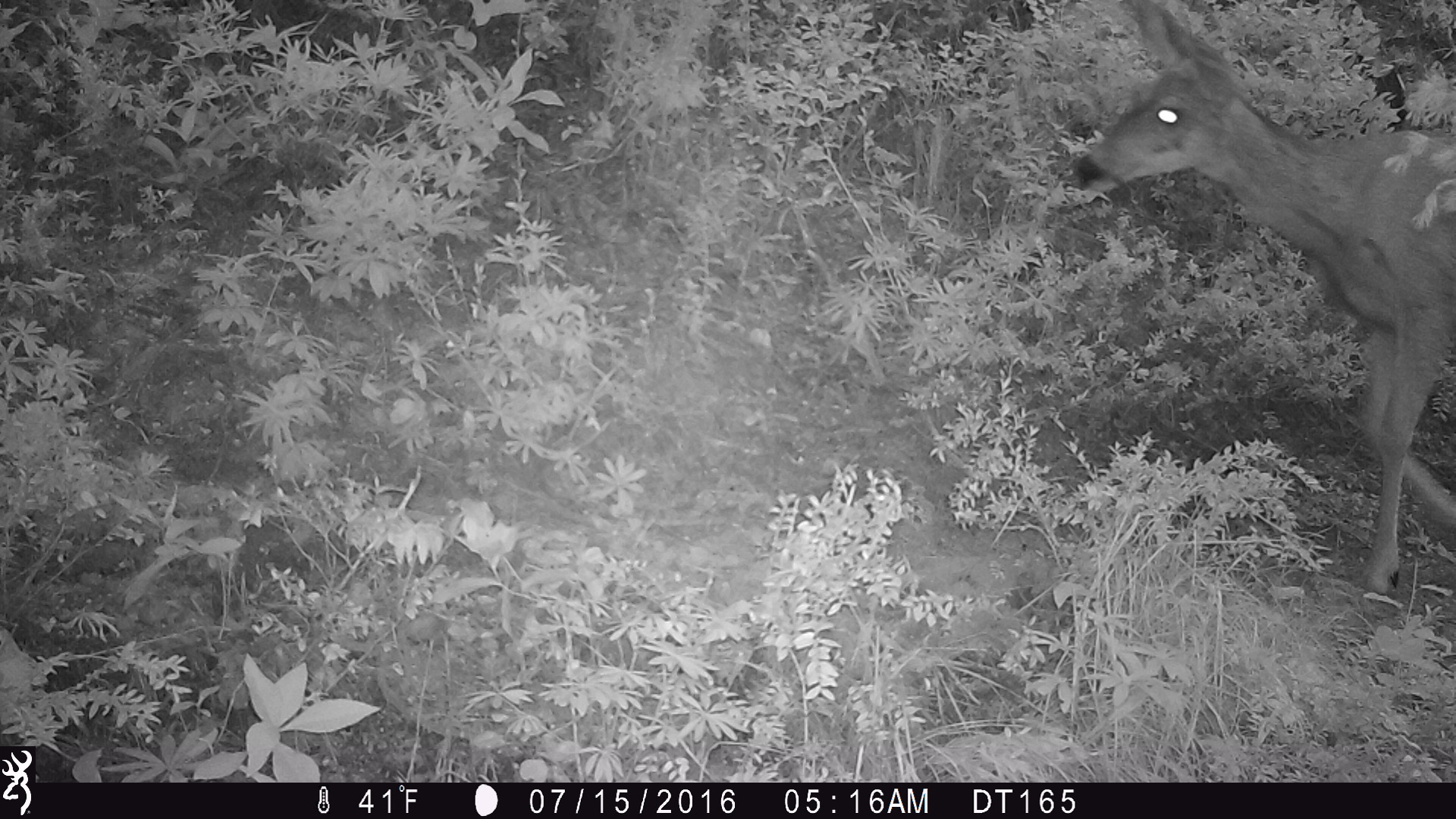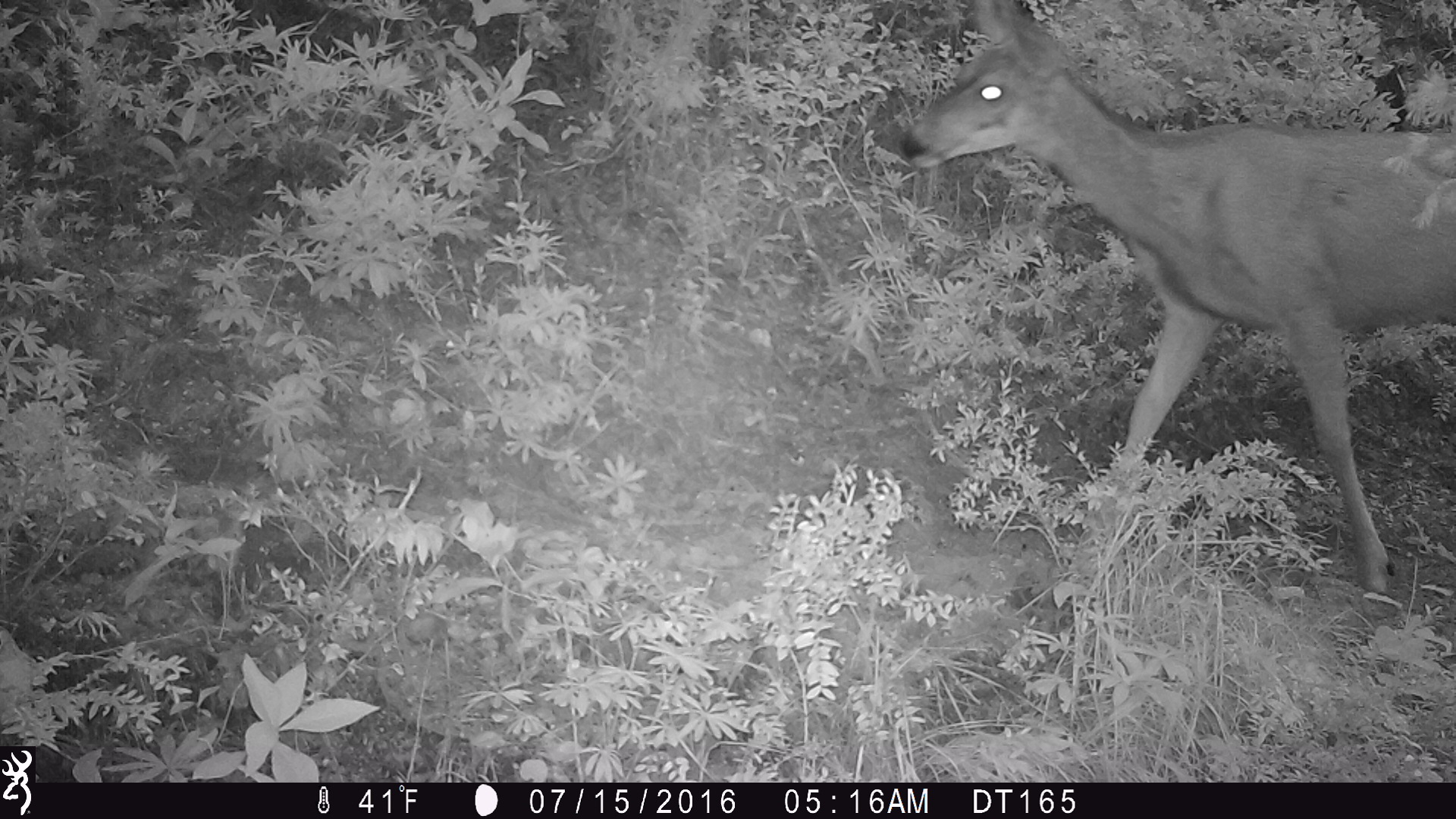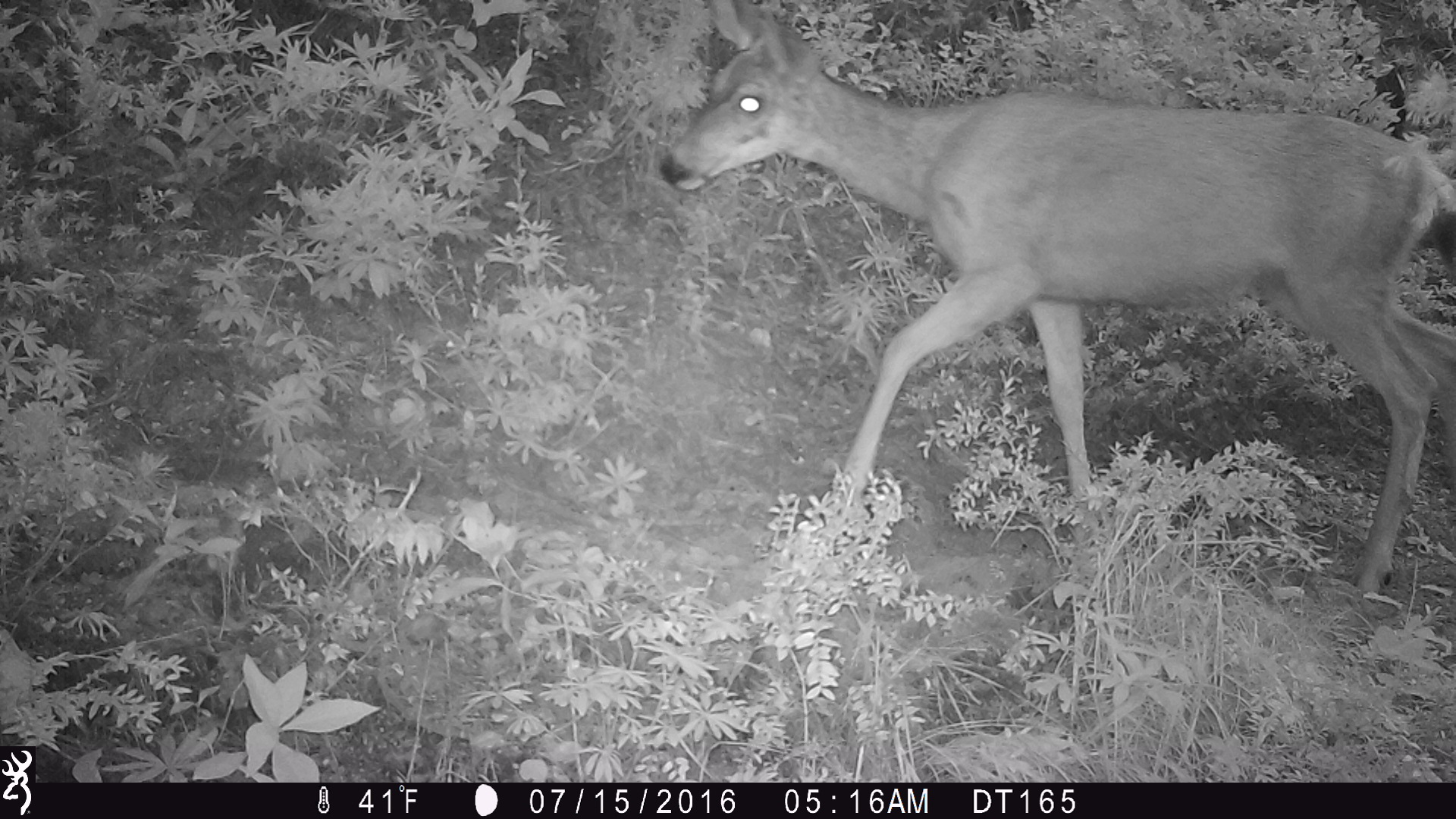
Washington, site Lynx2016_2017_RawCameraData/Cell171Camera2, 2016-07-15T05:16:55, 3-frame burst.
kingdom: Animalia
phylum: Chordata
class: Mammalia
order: Artiodactyla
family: Cervidae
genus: Odocoileus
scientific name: Odocoileus hemionus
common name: mule deer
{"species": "Odocoileus hemionus (mule deer)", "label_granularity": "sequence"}